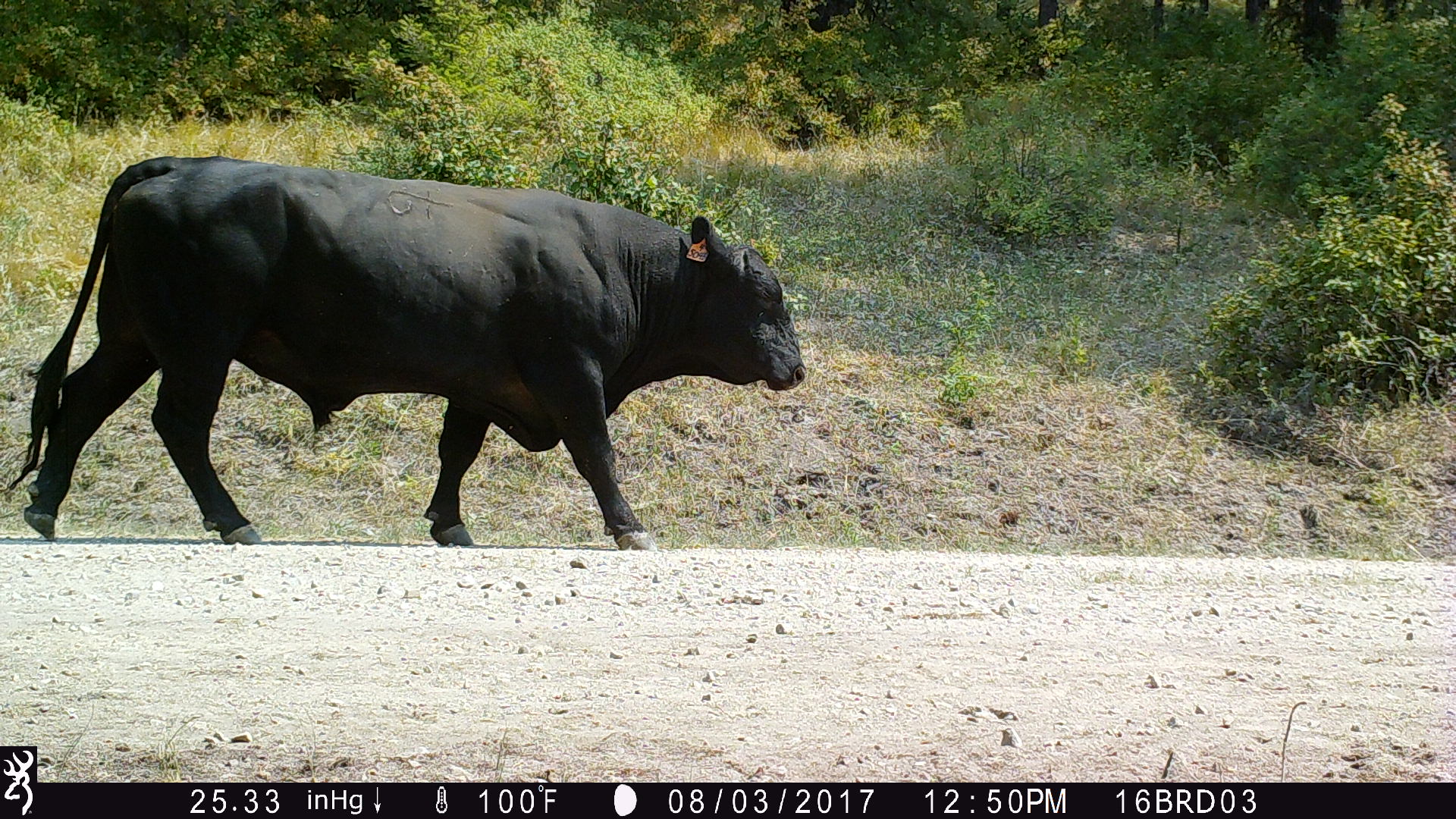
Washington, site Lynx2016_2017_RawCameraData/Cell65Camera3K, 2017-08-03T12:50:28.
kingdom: Animalia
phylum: Chordata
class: Mammalia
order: Artiodactyla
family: Bovidae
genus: Bos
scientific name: Bos taurus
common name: domestic cattle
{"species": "domestic cattle (Bos taurus)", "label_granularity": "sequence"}